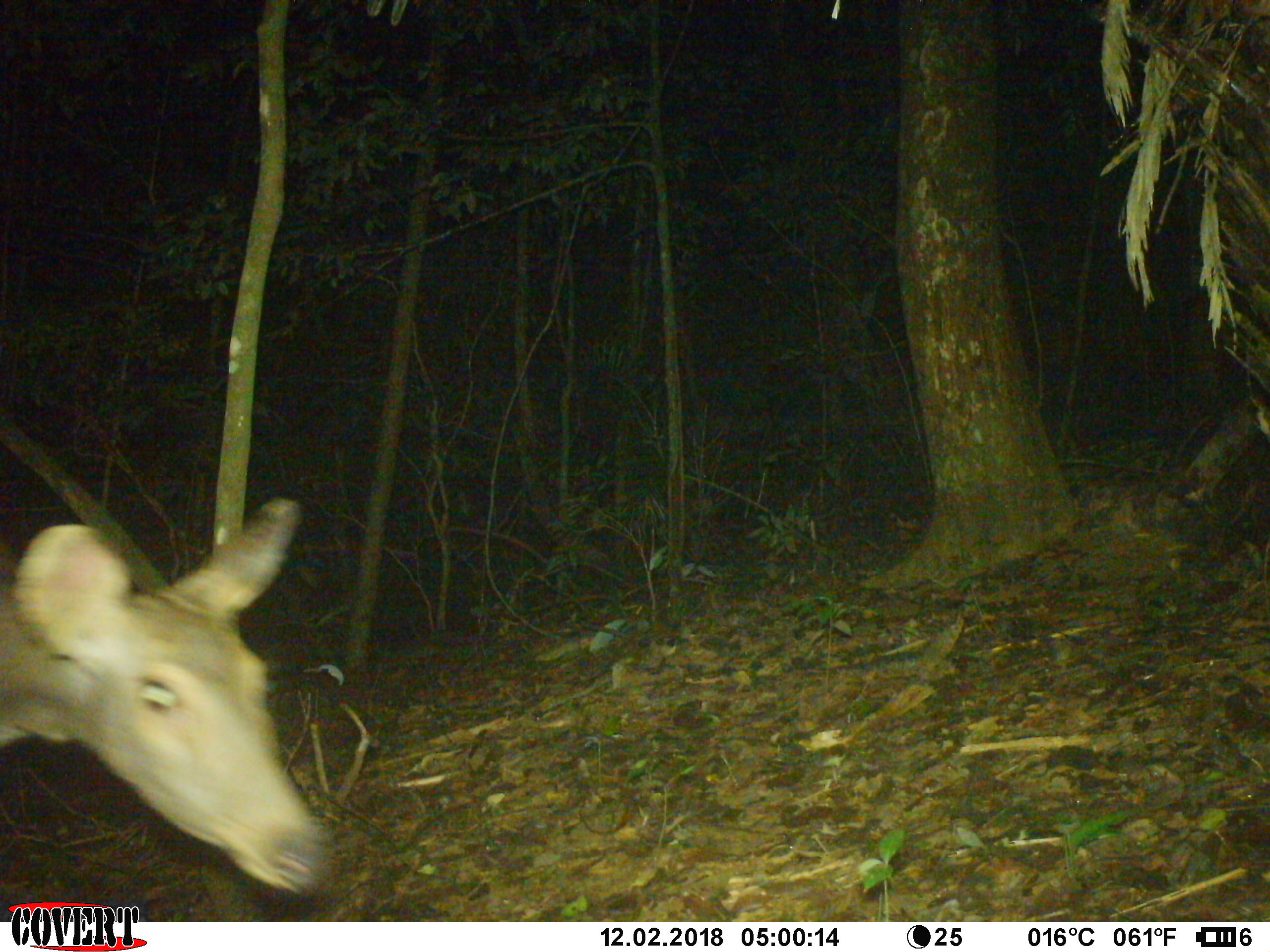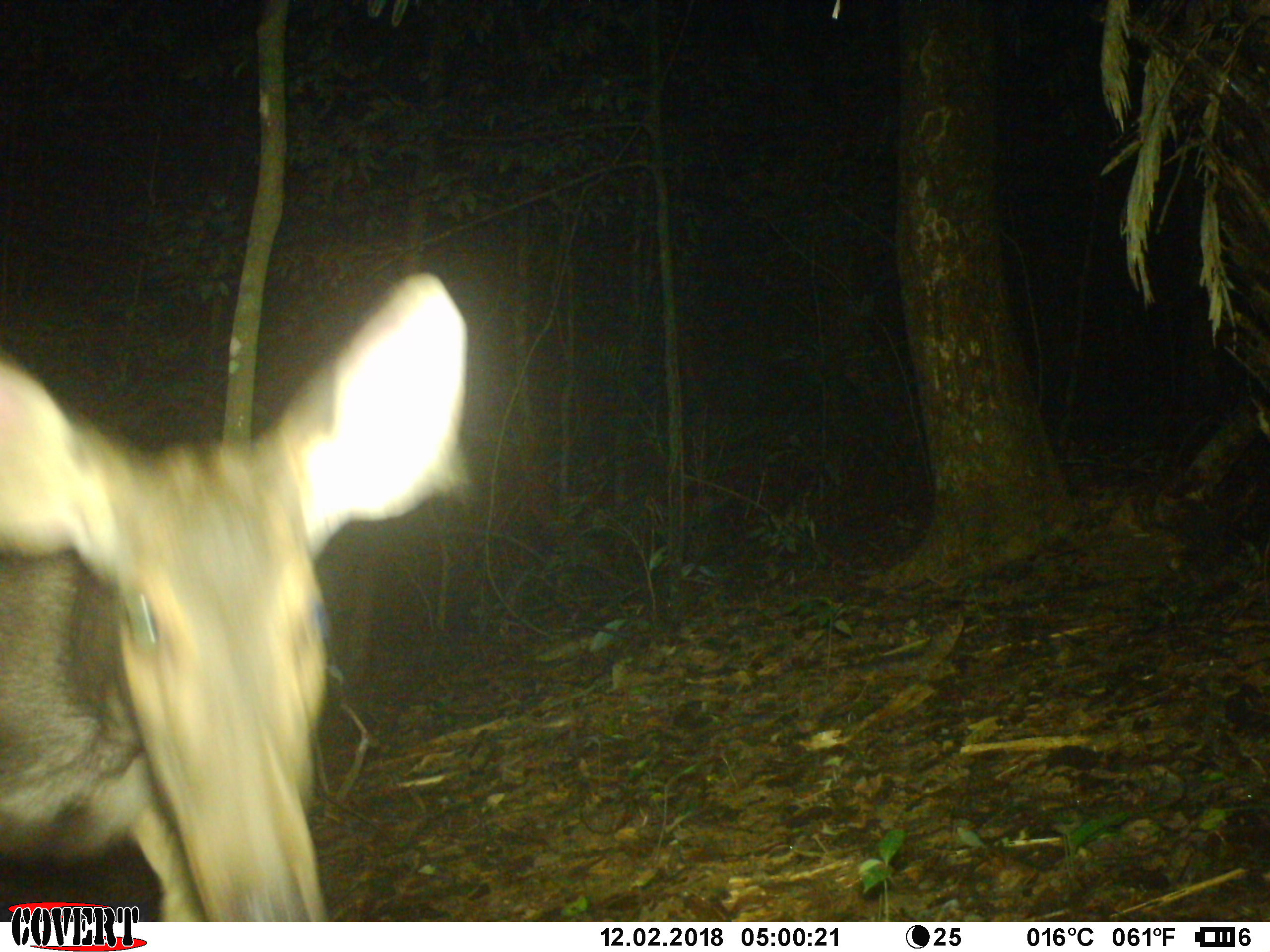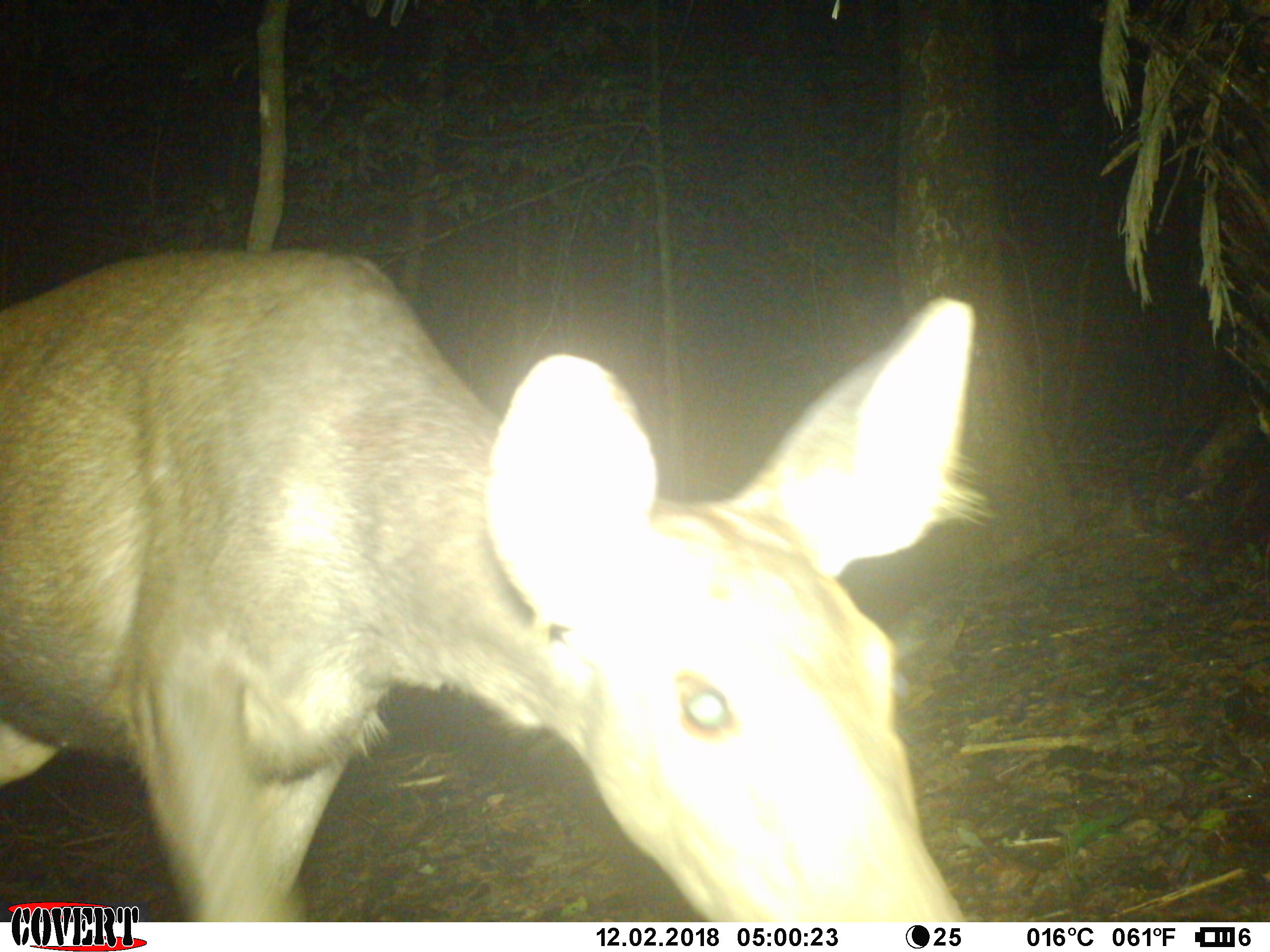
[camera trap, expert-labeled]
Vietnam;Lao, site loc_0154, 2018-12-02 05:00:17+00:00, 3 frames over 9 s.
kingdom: Animalia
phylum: Chordata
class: Mammalia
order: Artiodactyla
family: Cervidae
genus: Rusa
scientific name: Rusa unicolor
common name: sambar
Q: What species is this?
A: Sambar (Rusa unicolor).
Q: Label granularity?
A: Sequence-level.